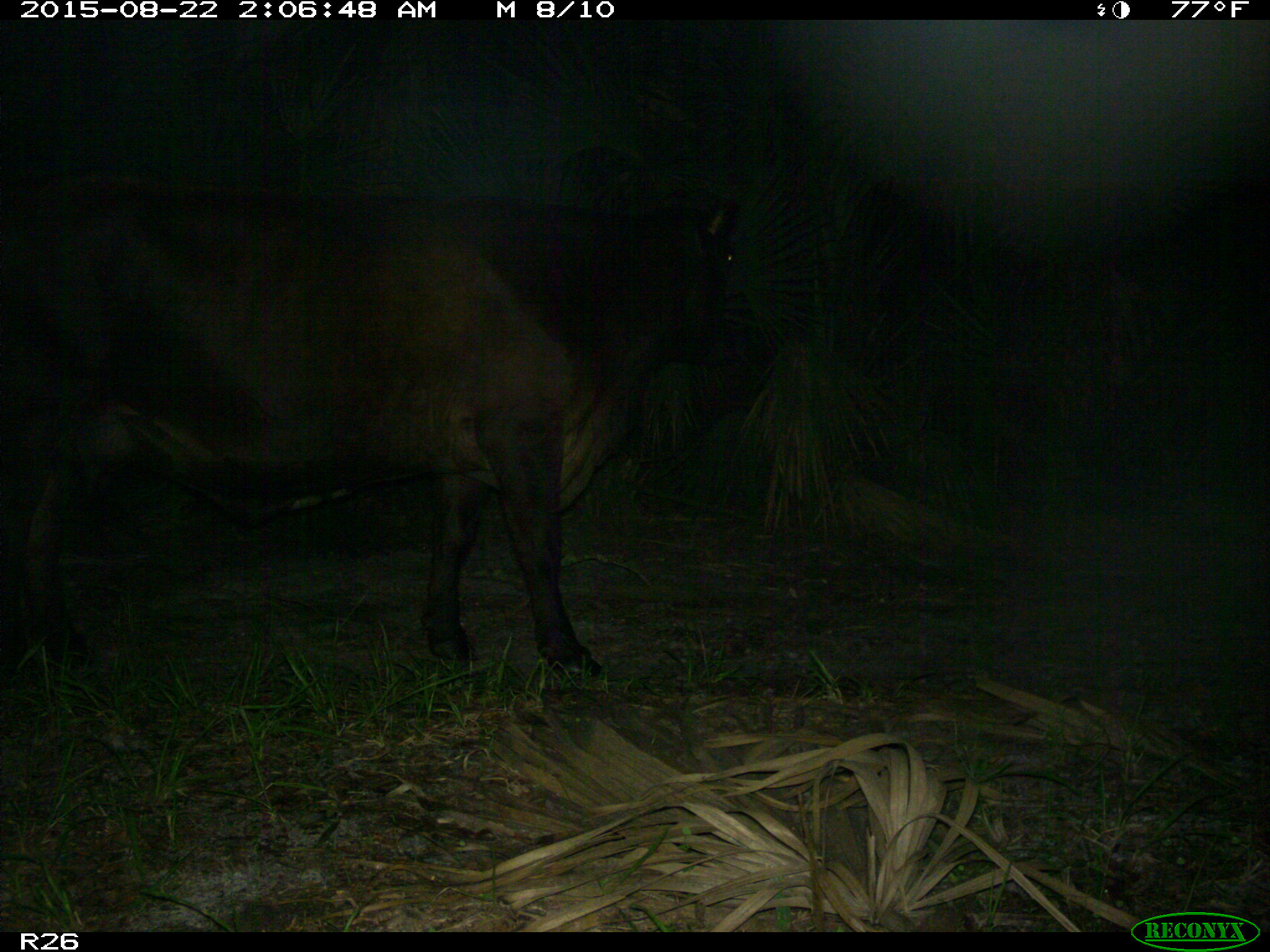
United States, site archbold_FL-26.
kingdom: Animalia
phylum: Chordata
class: Mammalia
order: Artiodactyla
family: Bovidae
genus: Bos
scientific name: Bos taurus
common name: domestic cow